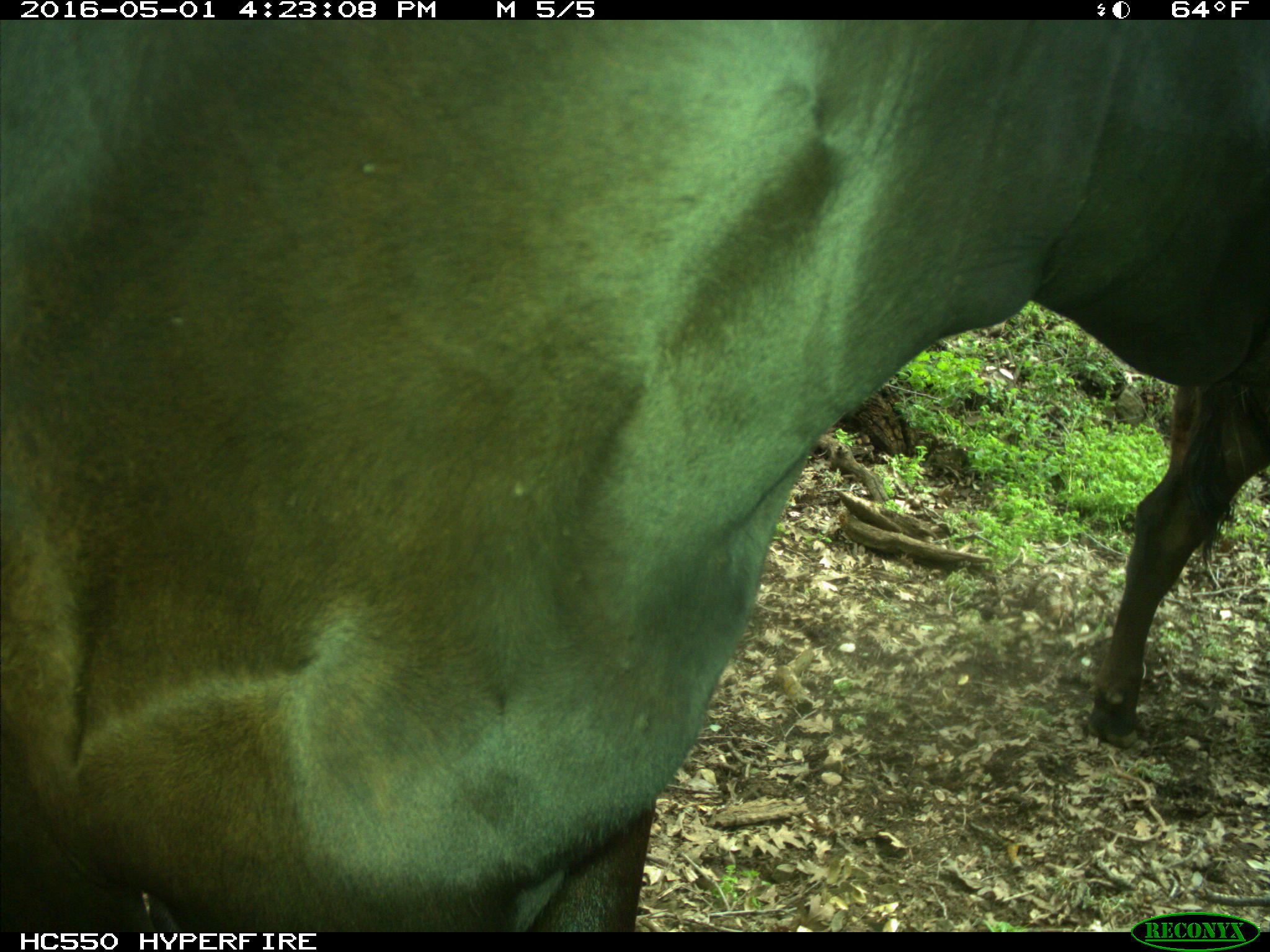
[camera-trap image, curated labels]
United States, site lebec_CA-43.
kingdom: Animalia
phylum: Chordata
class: Mammalia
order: Artiodactyla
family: Bovidae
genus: Bos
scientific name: Bos taurus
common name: domestic cow